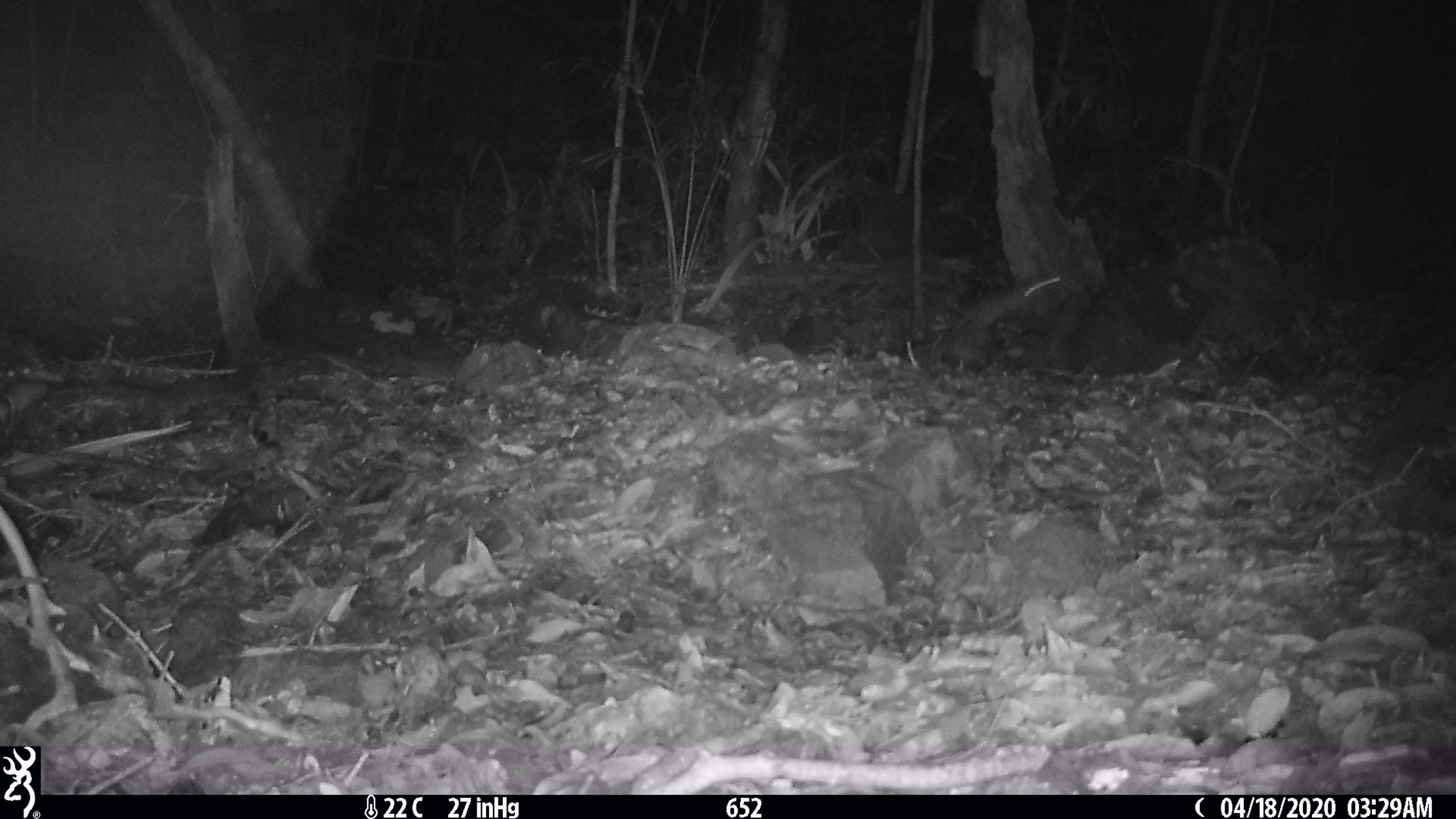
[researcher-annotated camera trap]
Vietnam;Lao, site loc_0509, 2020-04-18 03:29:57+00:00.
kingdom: Animalia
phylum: Chordata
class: Mammalia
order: Rodentia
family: Muridae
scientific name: Muridae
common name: old-world mice and rats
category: unidentified murid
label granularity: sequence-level